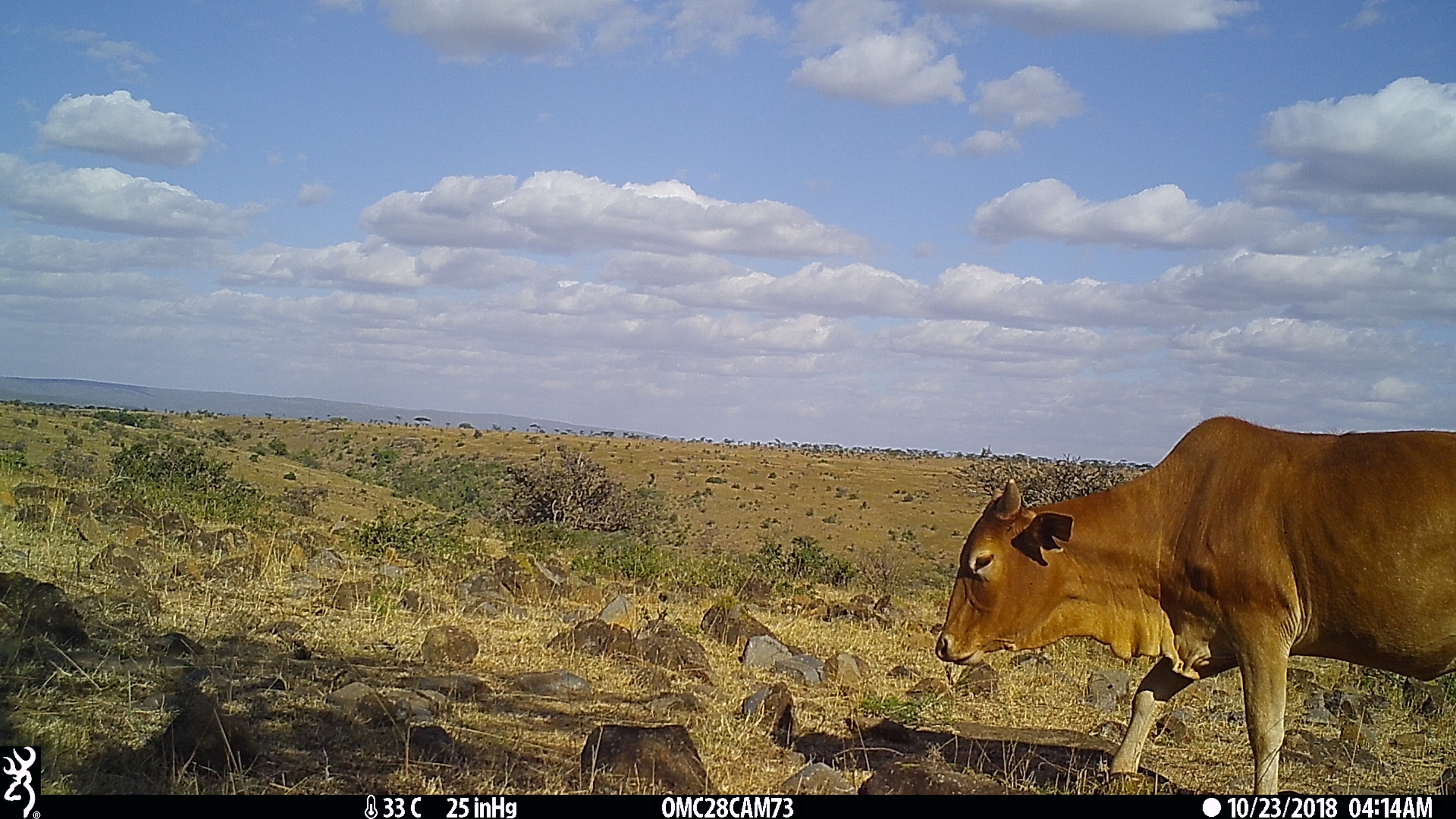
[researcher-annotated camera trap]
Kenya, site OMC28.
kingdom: Animalia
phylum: Chordata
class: Mammalia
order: Artiodactyla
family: Bovidae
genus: Bos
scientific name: Bos taurus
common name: cattle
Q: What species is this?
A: Cattle (Bos taurus).